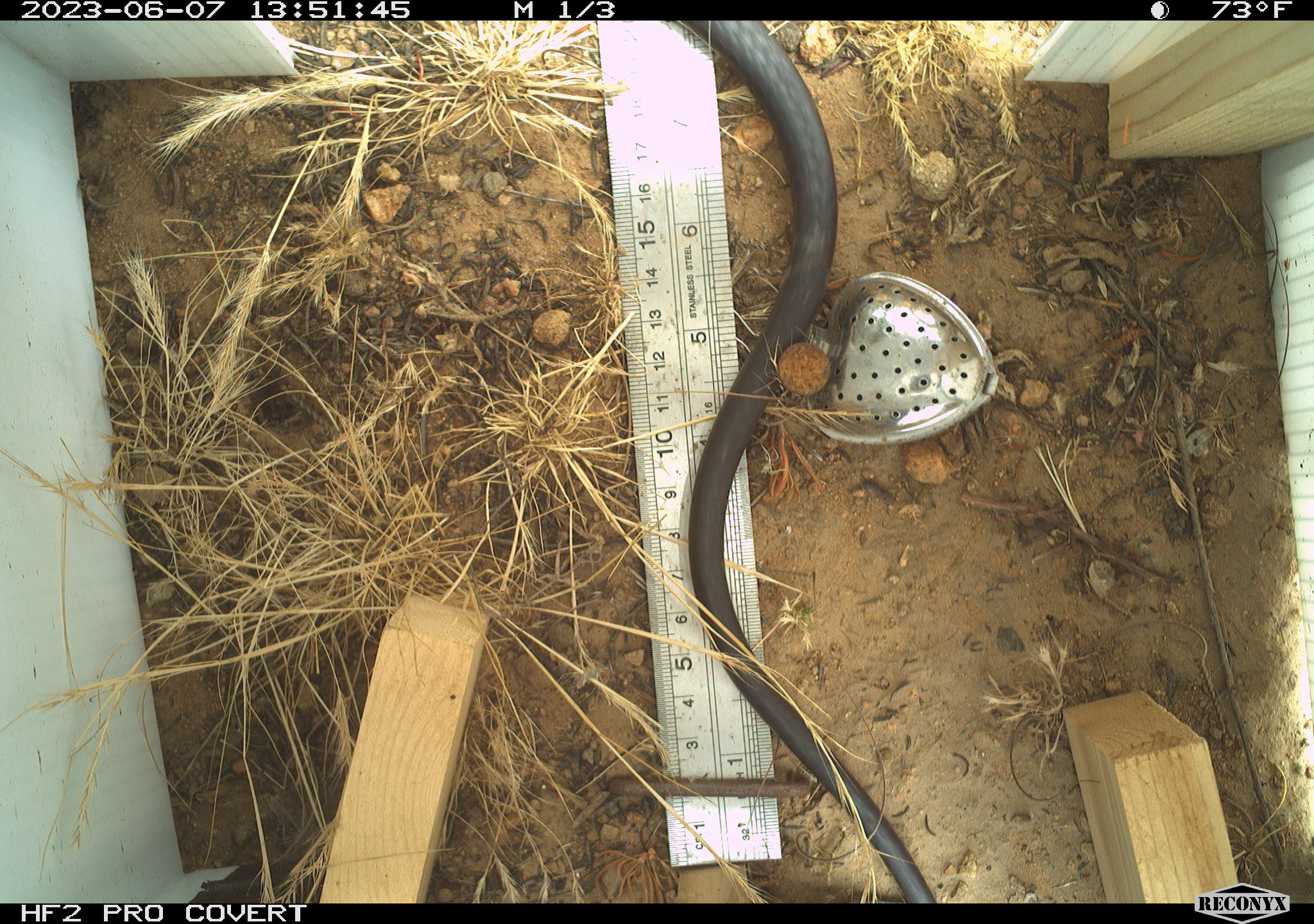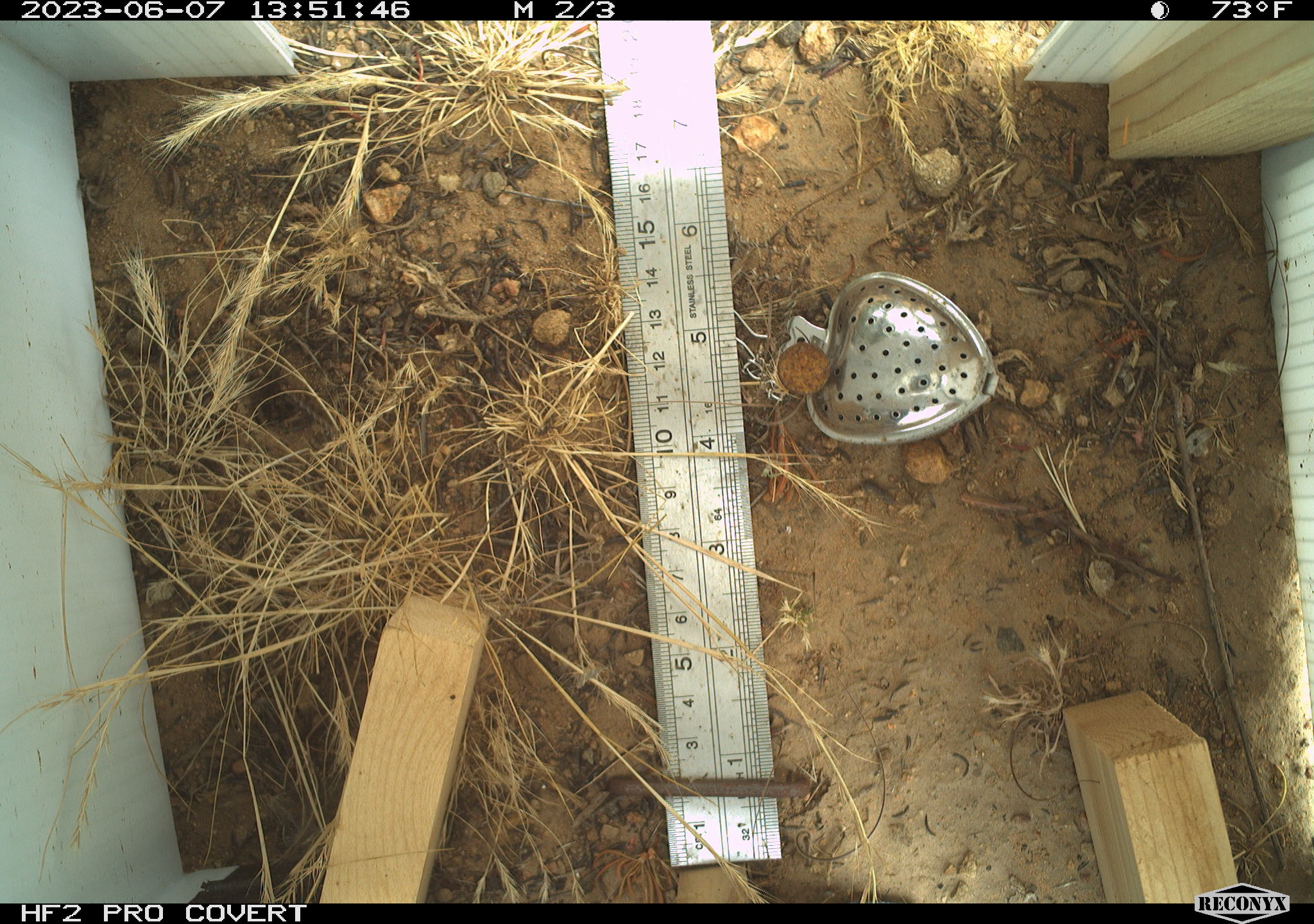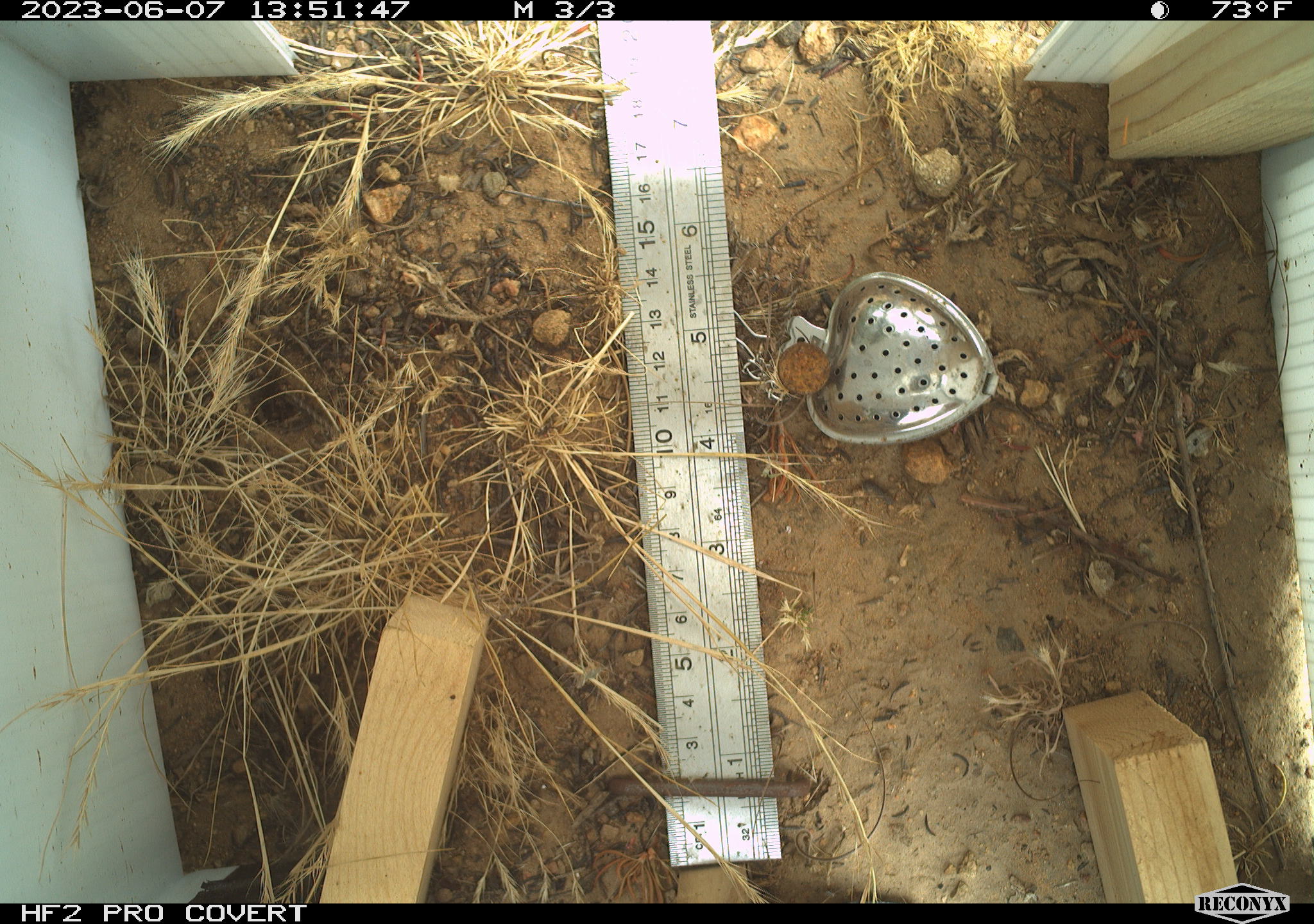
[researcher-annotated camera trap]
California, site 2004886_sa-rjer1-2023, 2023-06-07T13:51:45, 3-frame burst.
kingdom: Animalia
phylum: Chordata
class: Reptilia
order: Squamata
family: Colubridae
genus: Masticophis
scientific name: Masticophis fuliginosus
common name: baja california coachwhip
Baja california coachwhip (Masticophis fuliginosus).